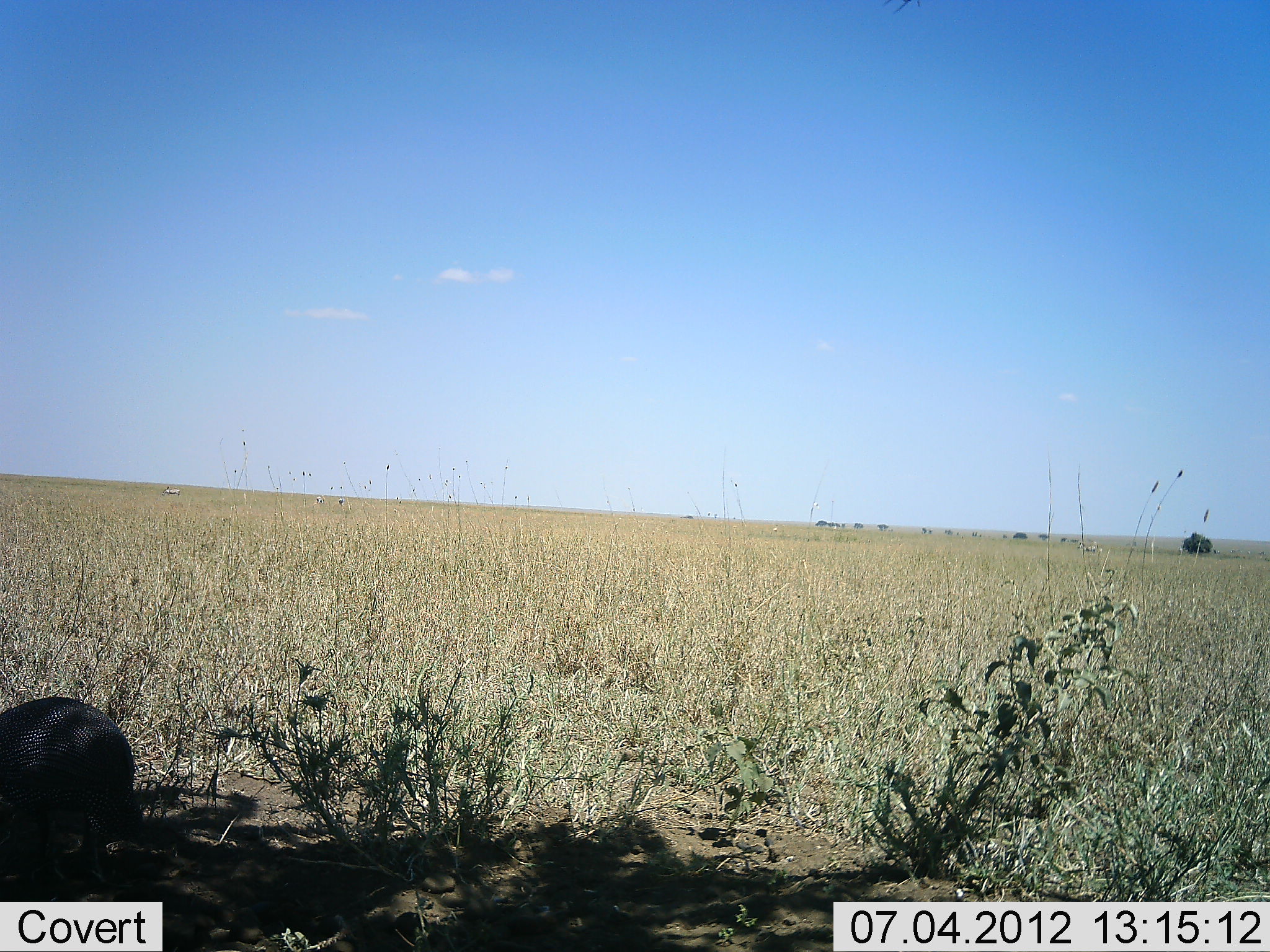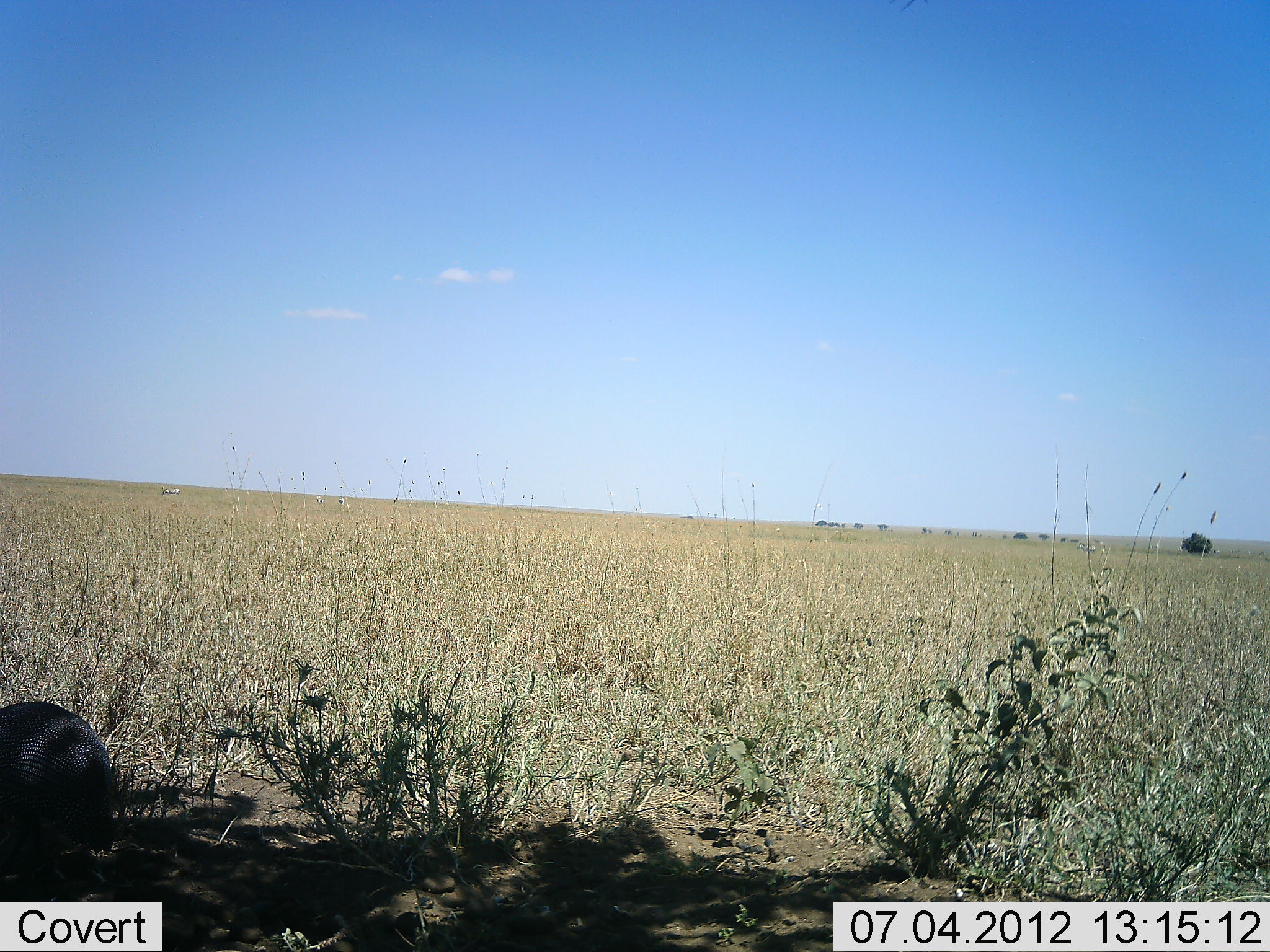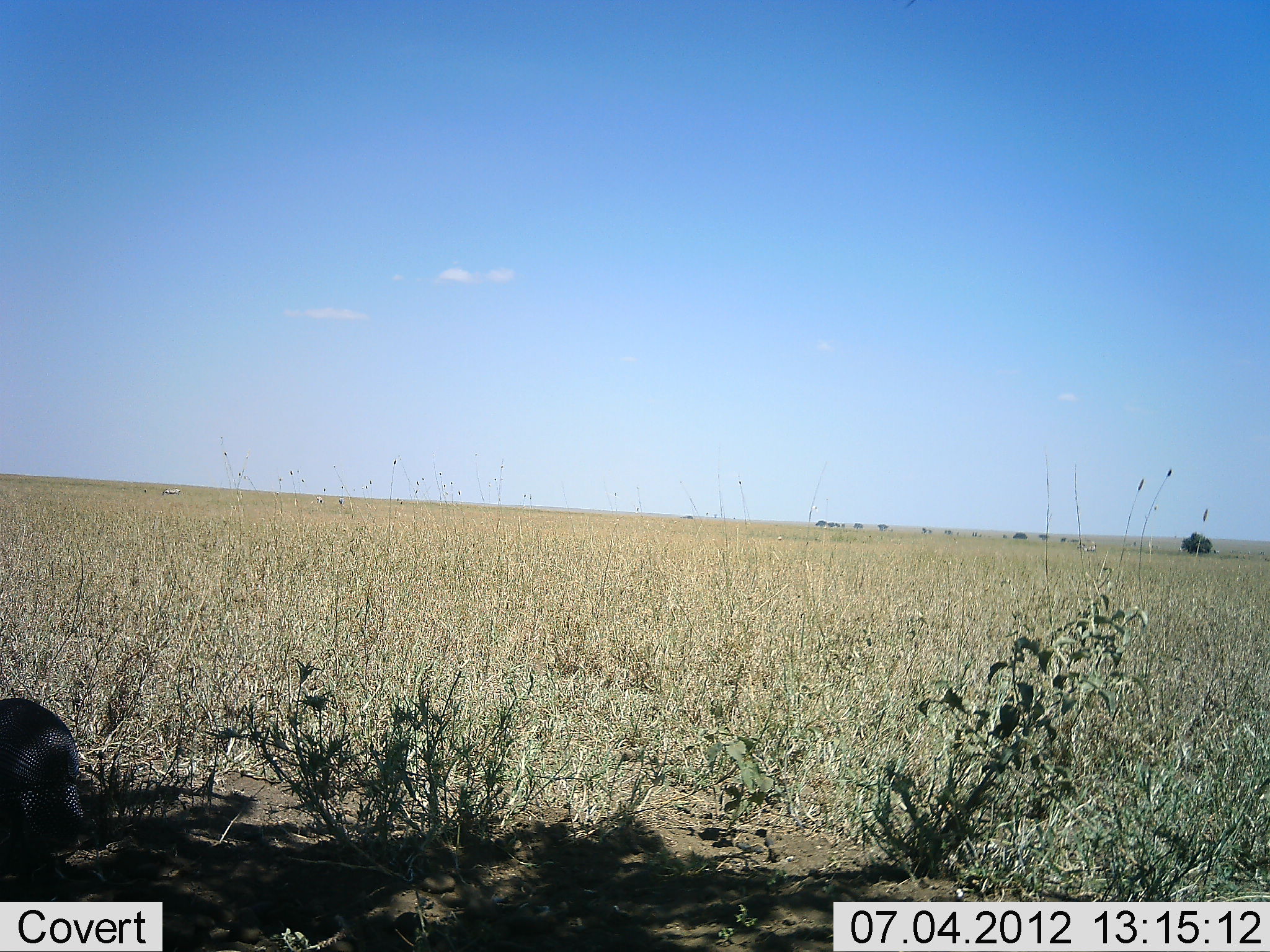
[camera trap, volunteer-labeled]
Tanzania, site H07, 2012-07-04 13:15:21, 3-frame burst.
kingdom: Animalia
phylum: Chordata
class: Aves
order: Galliformes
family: Numididae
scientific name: Numididae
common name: guinea fowl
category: guineafowl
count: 1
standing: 40%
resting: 0%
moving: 60%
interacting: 0%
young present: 0%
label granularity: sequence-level